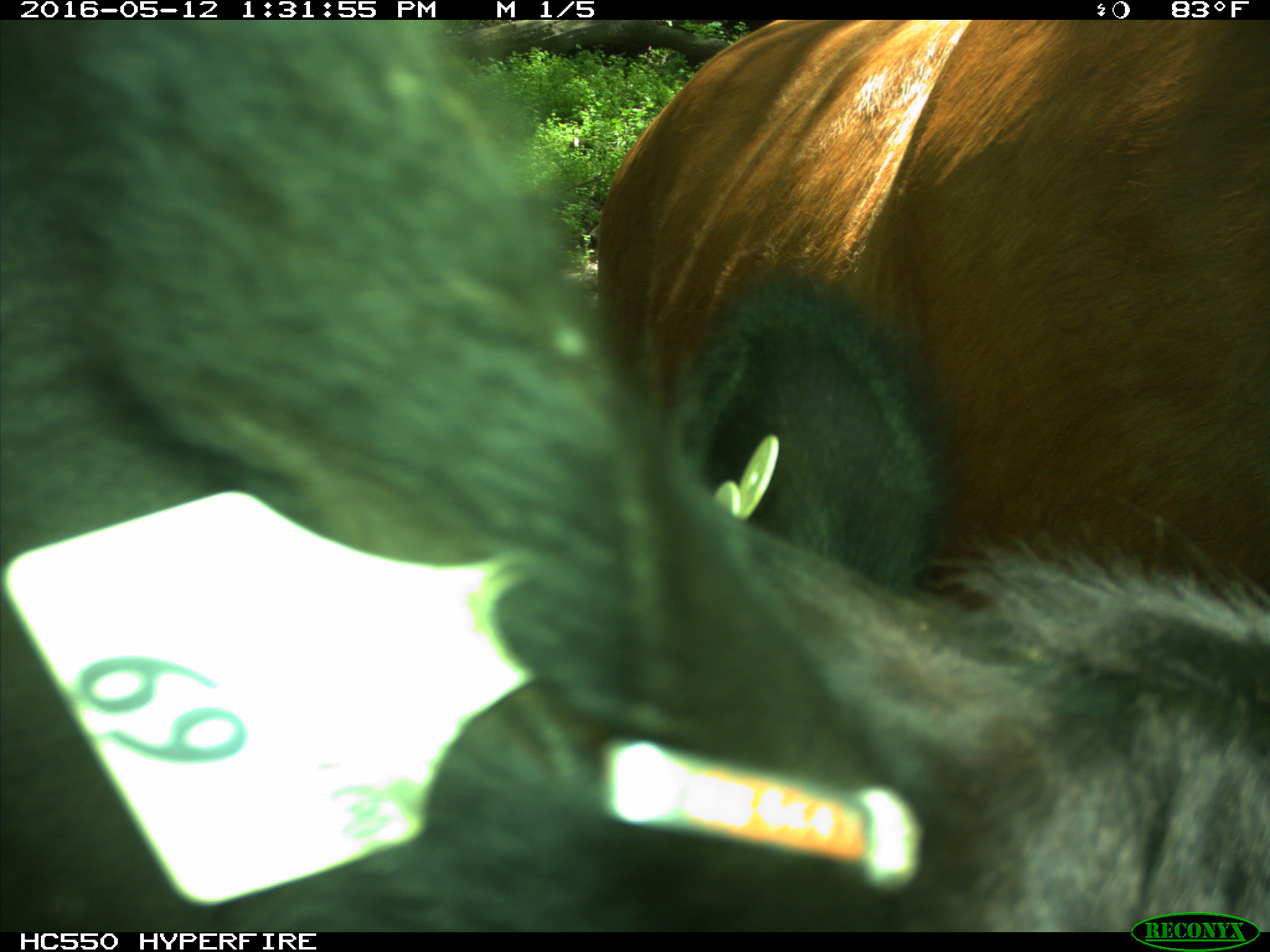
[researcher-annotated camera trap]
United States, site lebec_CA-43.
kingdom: Animalia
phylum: Chordata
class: Mammalia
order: Artiodactyla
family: Bovidae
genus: Bos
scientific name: Bos taurus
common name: domestic cow